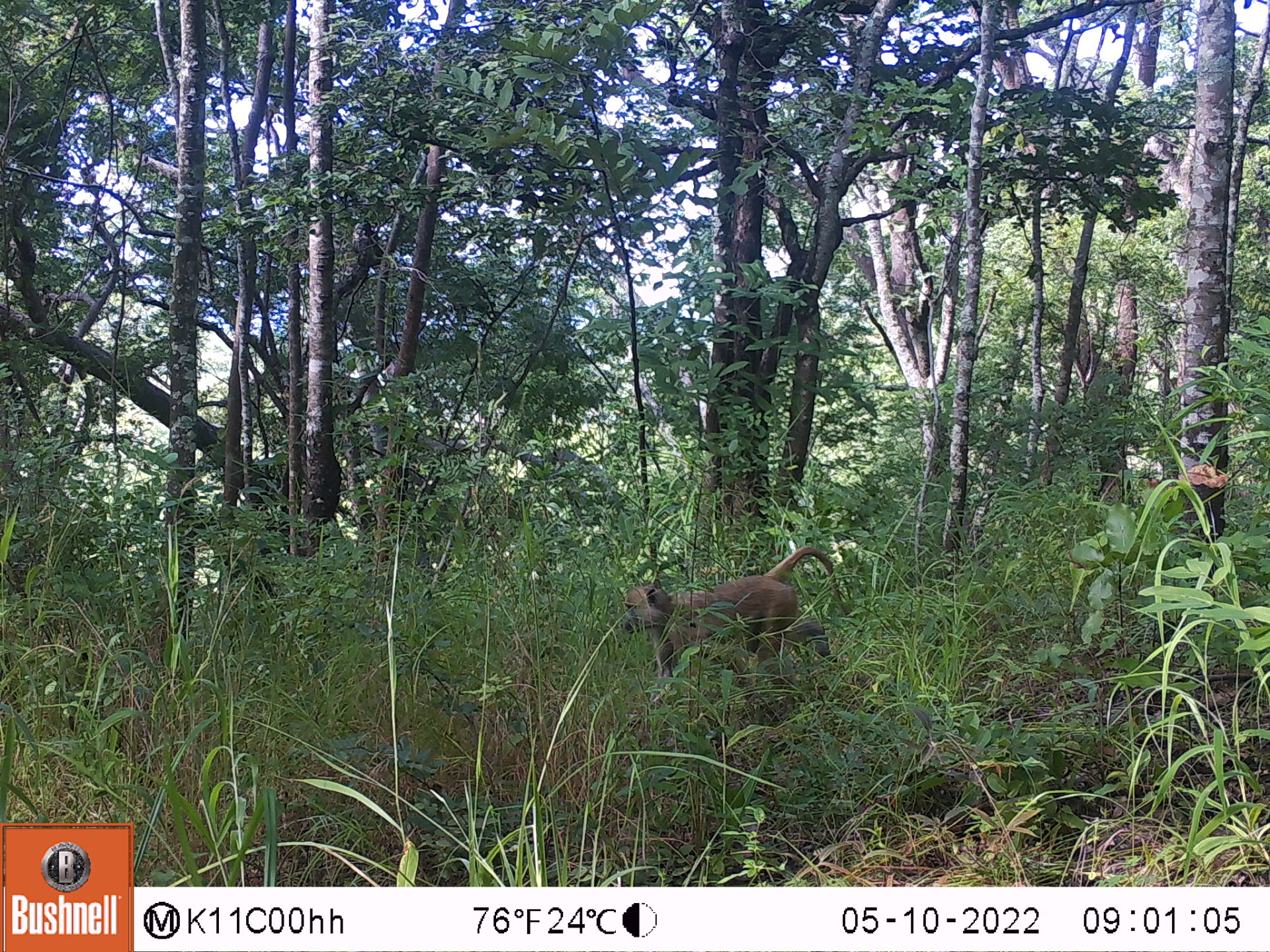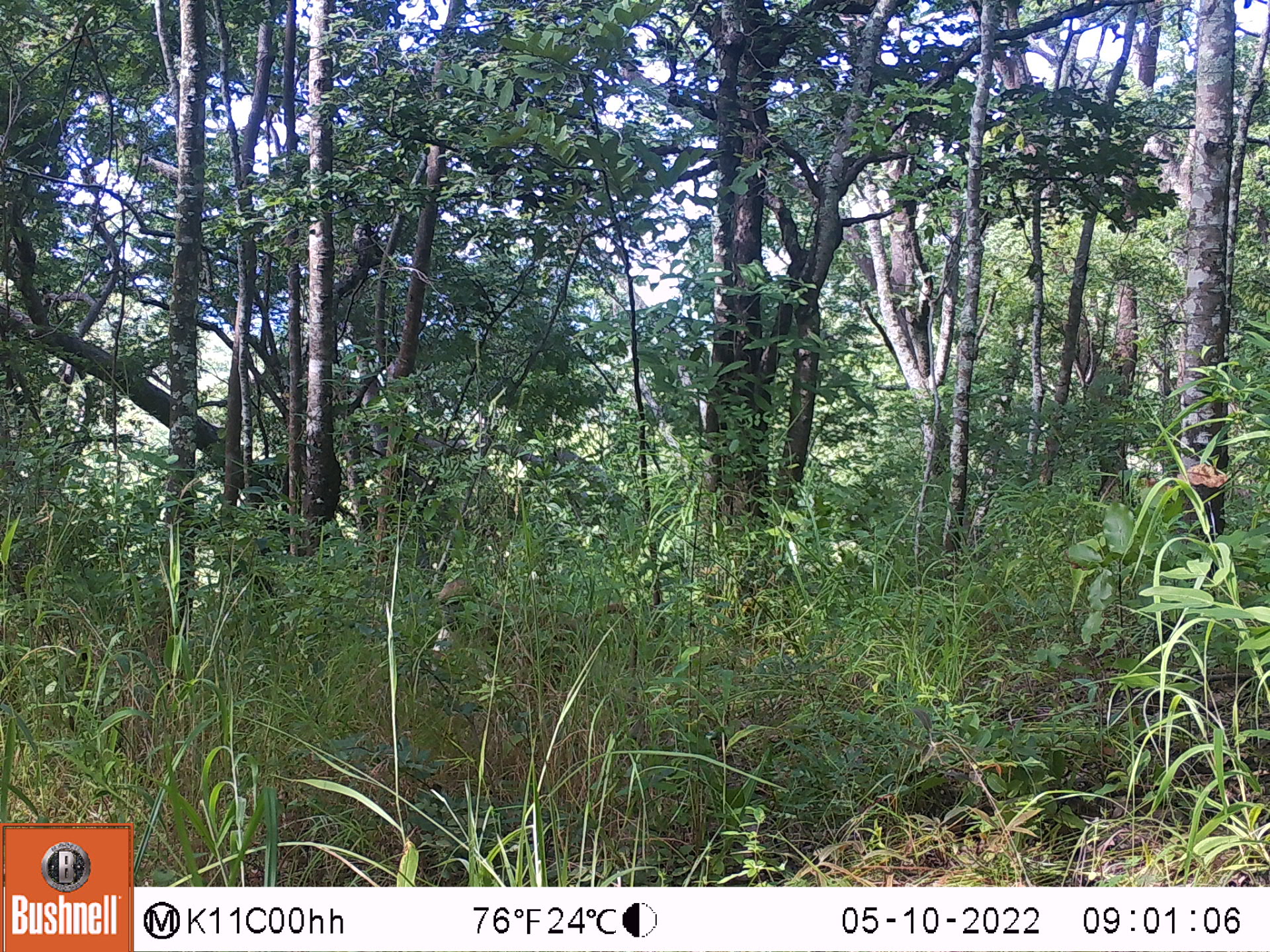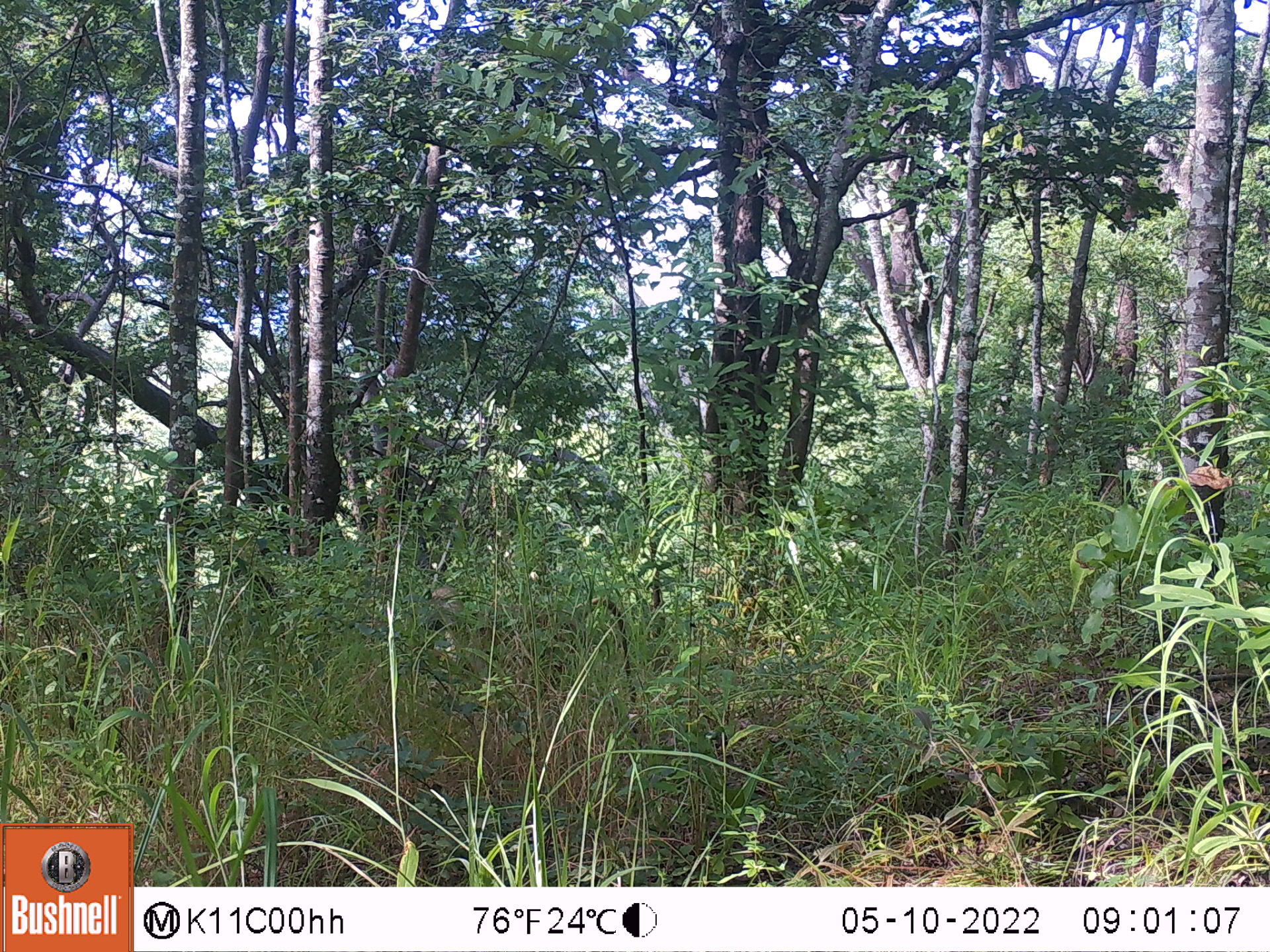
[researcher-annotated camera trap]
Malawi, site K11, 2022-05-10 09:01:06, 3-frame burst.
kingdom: Animalia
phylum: Chordata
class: Mammalia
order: Primates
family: Cercopithecidae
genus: Papio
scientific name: Papio cynocephalus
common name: yellow baboon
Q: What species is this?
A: Yellow baboon (Papio cynocephalus).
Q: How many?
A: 1.